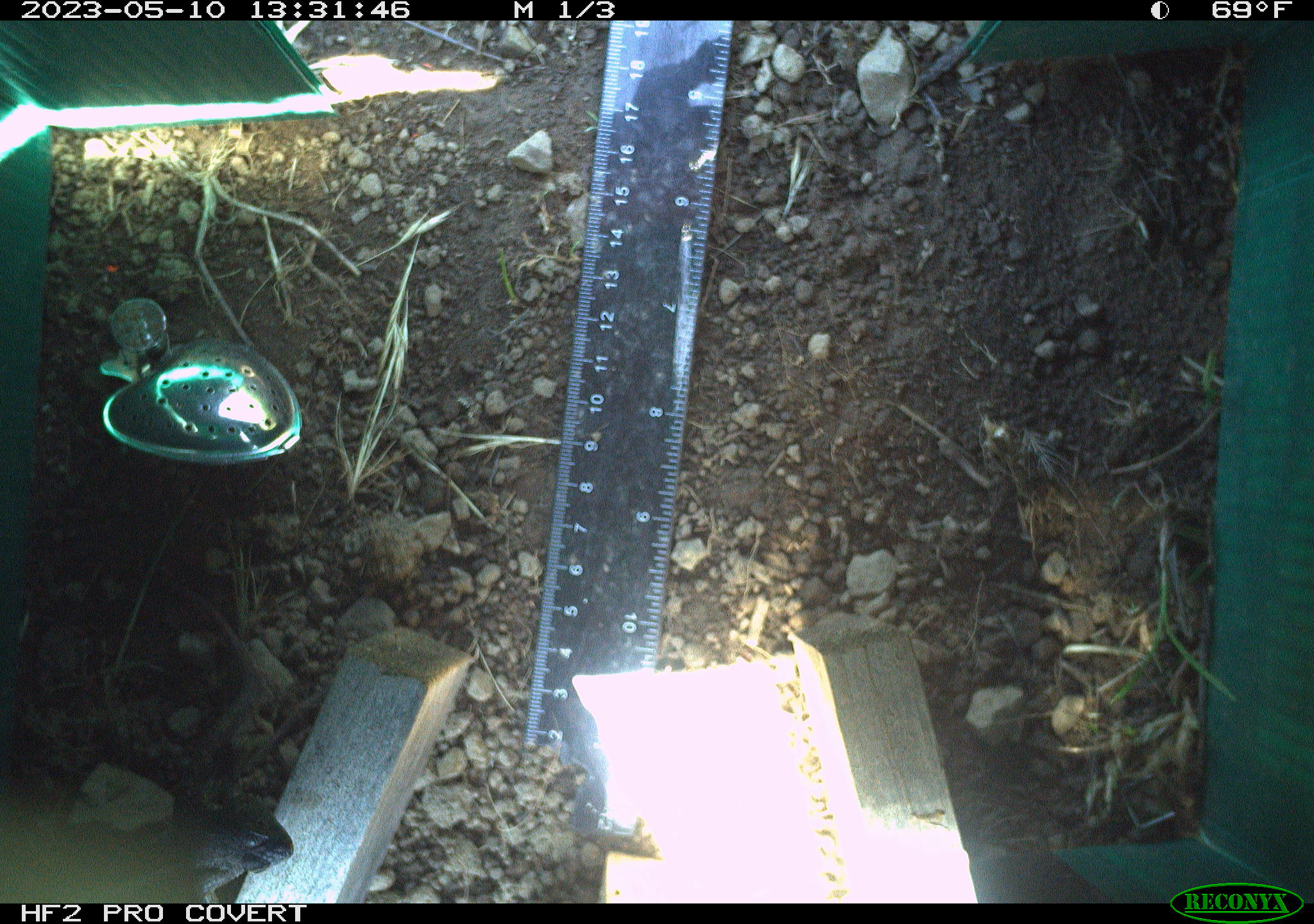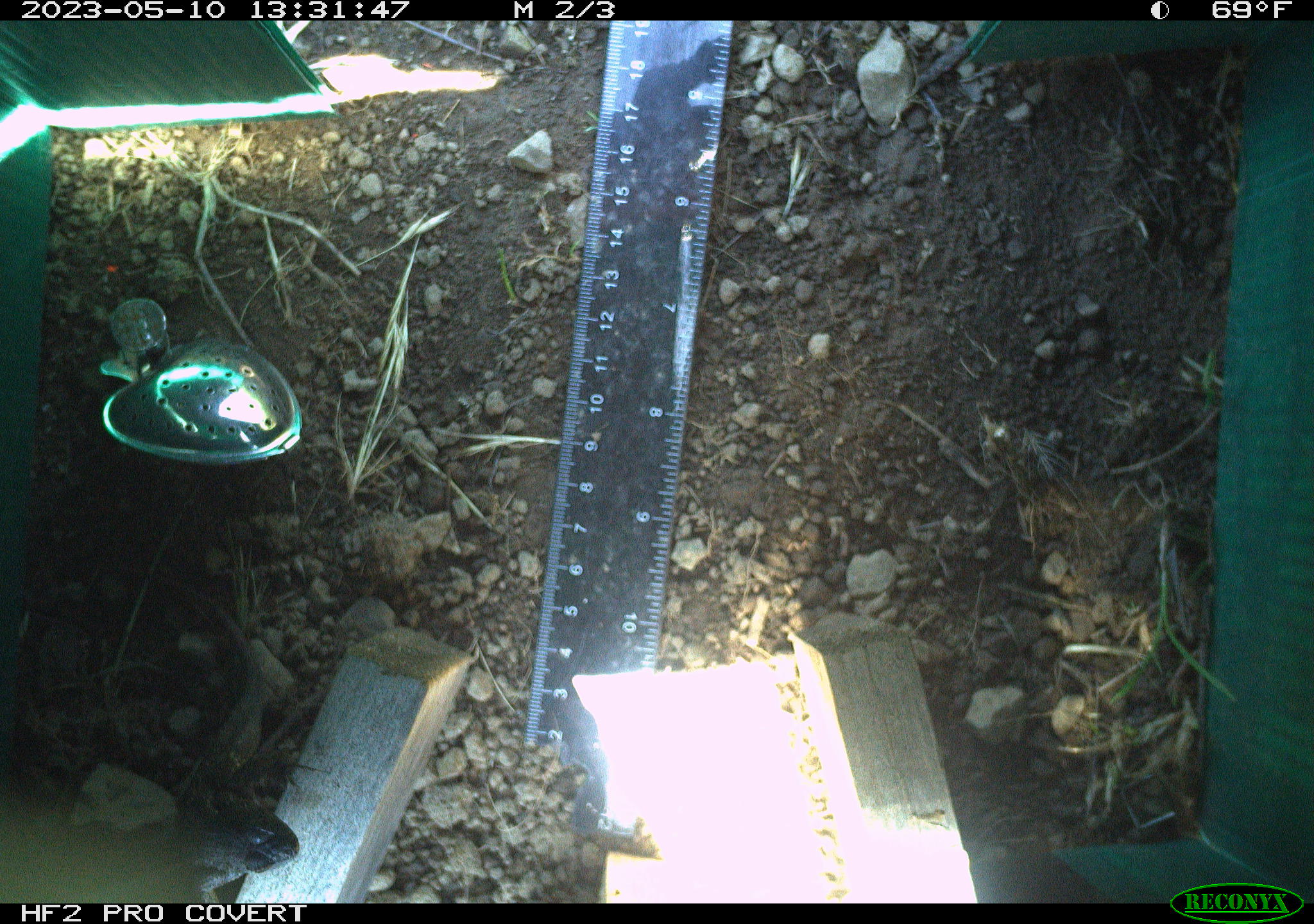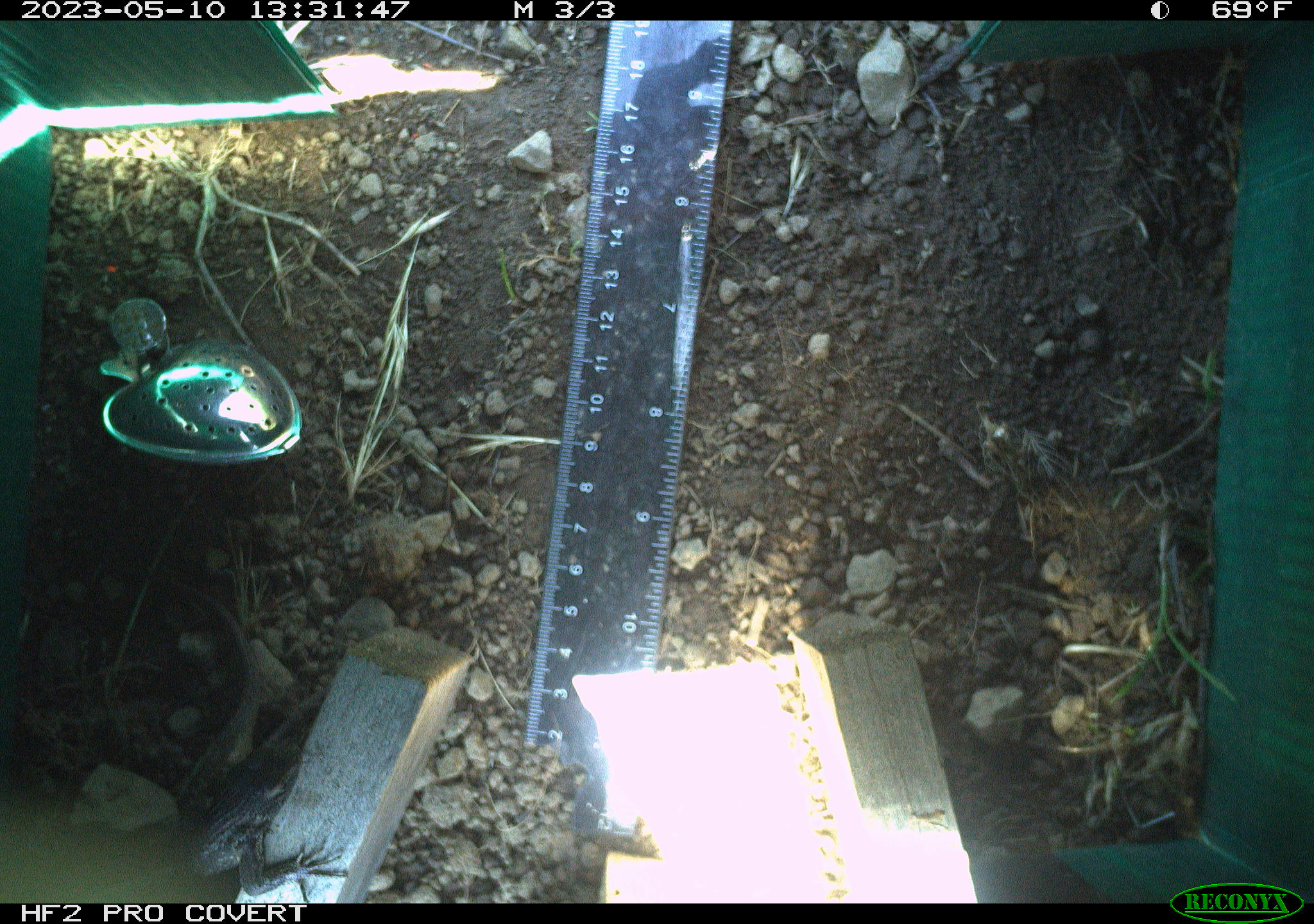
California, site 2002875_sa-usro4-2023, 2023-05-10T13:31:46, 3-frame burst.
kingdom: Animalia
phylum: Chordata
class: Reptilia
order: Squamata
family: Phrynosomatidae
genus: Sceloporus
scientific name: Sceloporus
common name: spiny lizards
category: sceloporus species